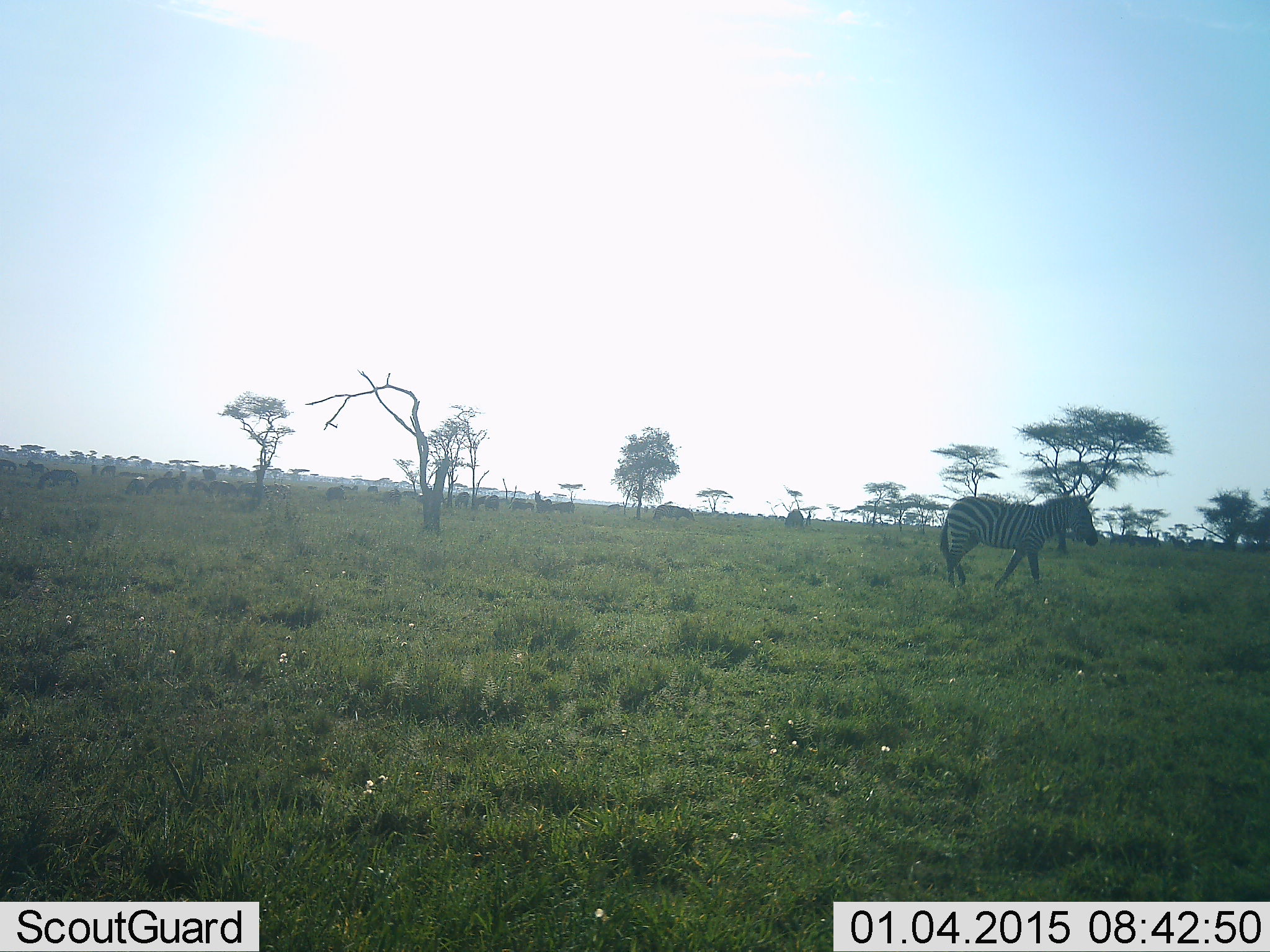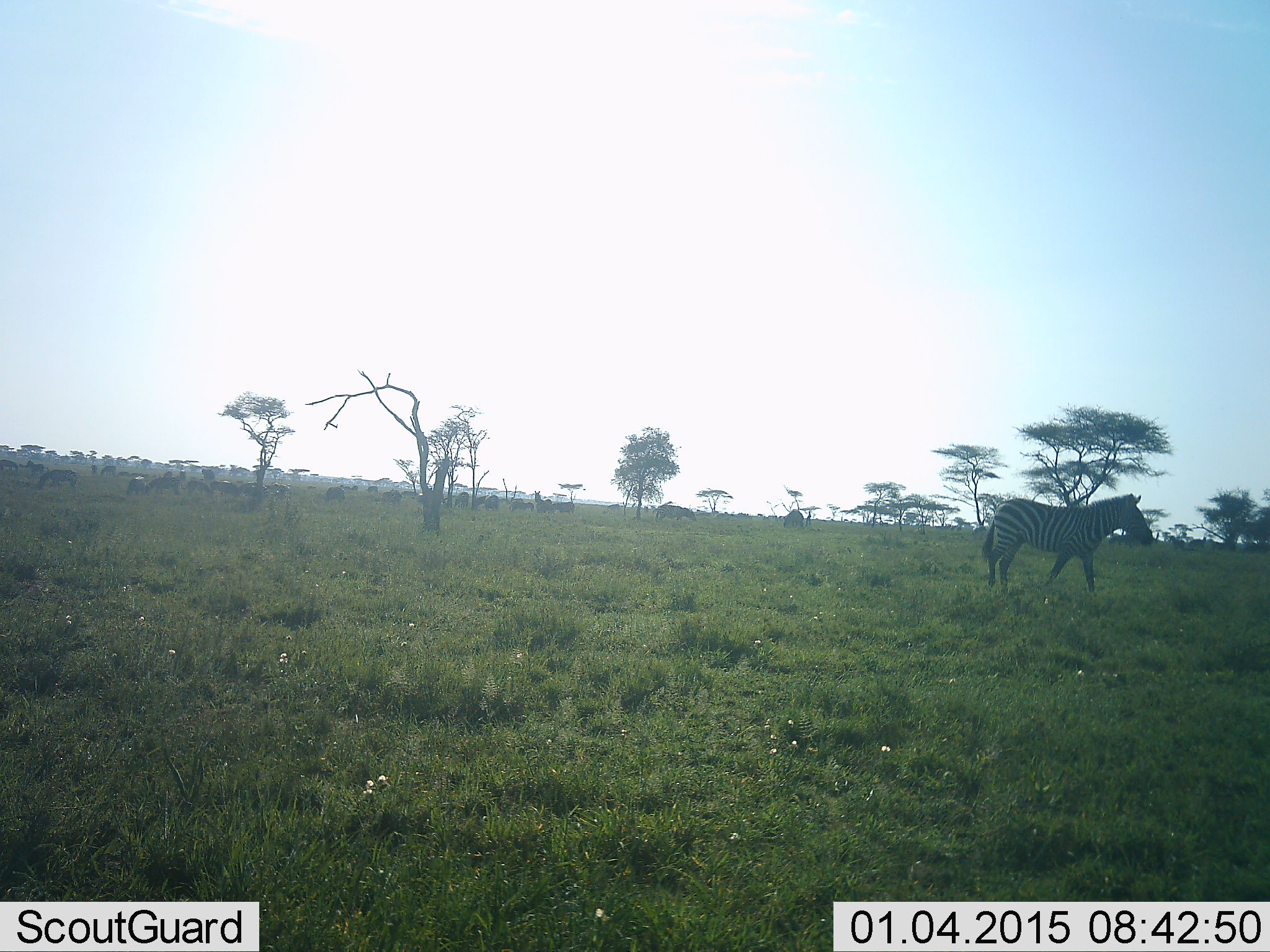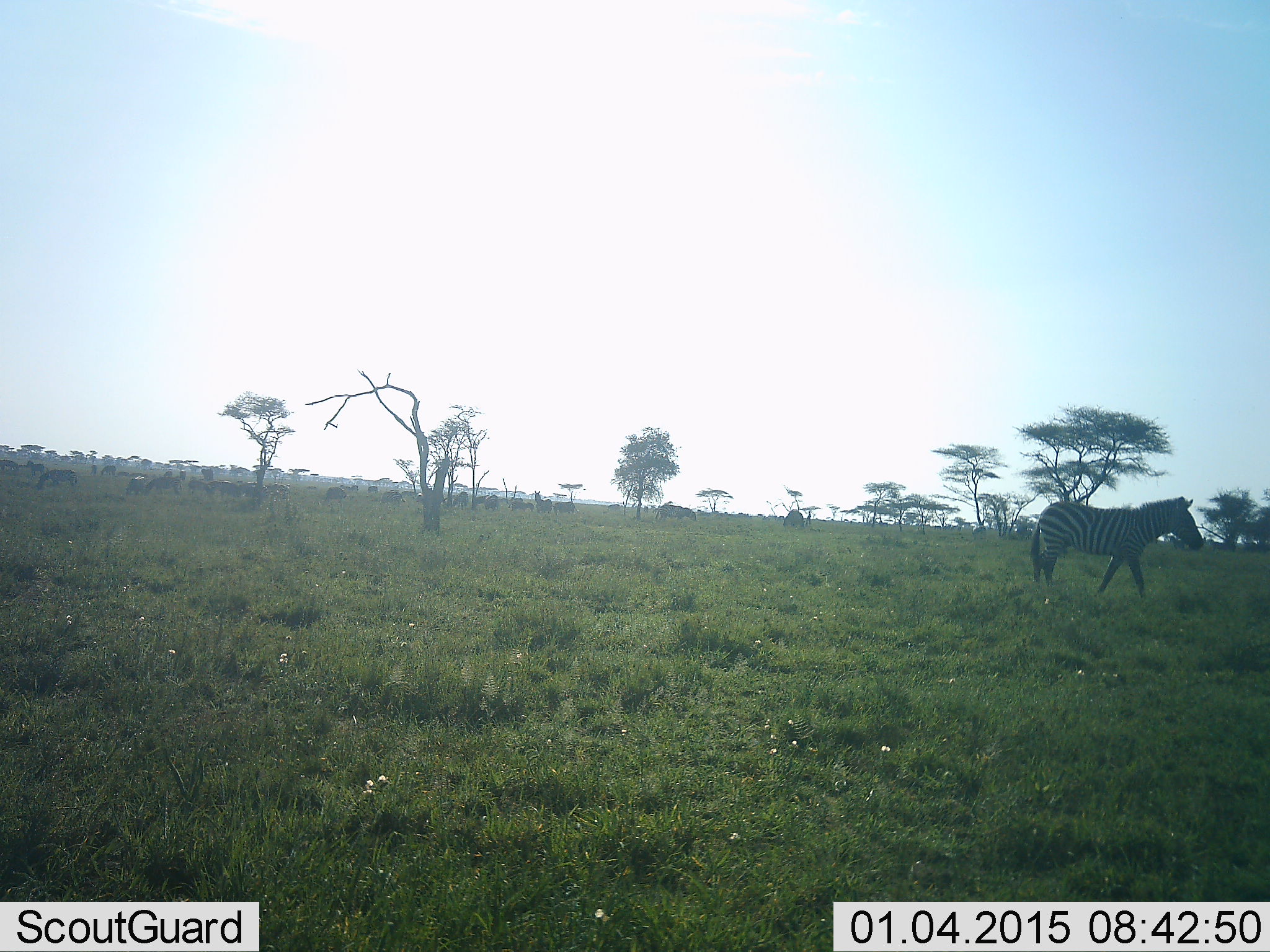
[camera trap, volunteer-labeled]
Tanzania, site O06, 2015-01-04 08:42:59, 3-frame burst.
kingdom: Animalia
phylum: Chordata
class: Mammalia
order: Perissodactyla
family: Equidae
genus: Equus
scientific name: Equus quagga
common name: plains zebra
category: zebra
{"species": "zebra (plains zebra) (Equus quagga)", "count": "1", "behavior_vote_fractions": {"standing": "20%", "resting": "0%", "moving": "80%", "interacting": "0%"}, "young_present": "0%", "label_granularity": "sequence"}